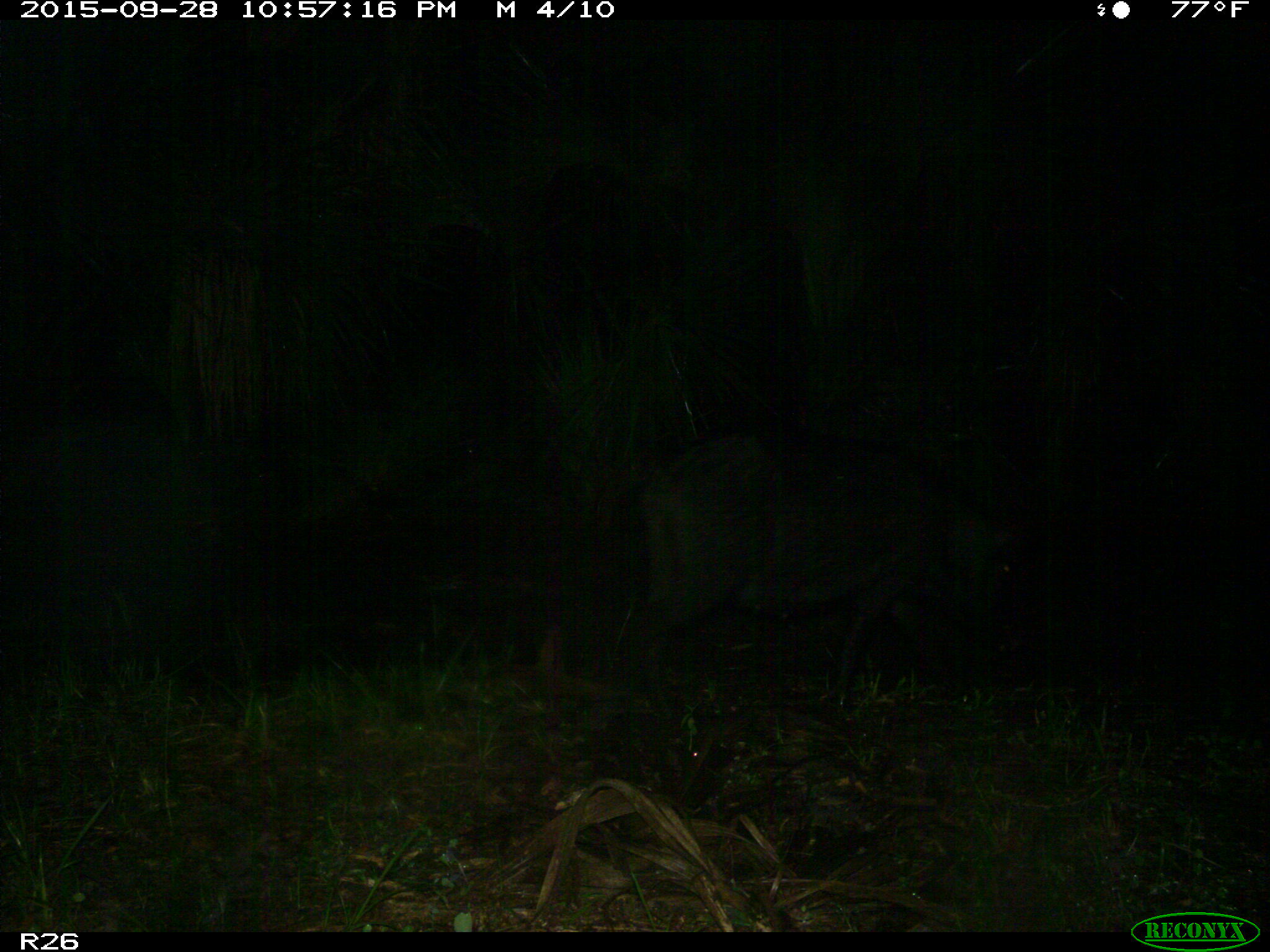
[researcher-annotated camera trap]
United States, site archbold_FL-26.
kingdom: Animalia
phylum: Chordata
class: Mammalia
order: Artiodactyla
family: Suidae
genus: Sus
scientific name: Sus scrofa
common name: wild boar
Sus scrofa (wild boar).